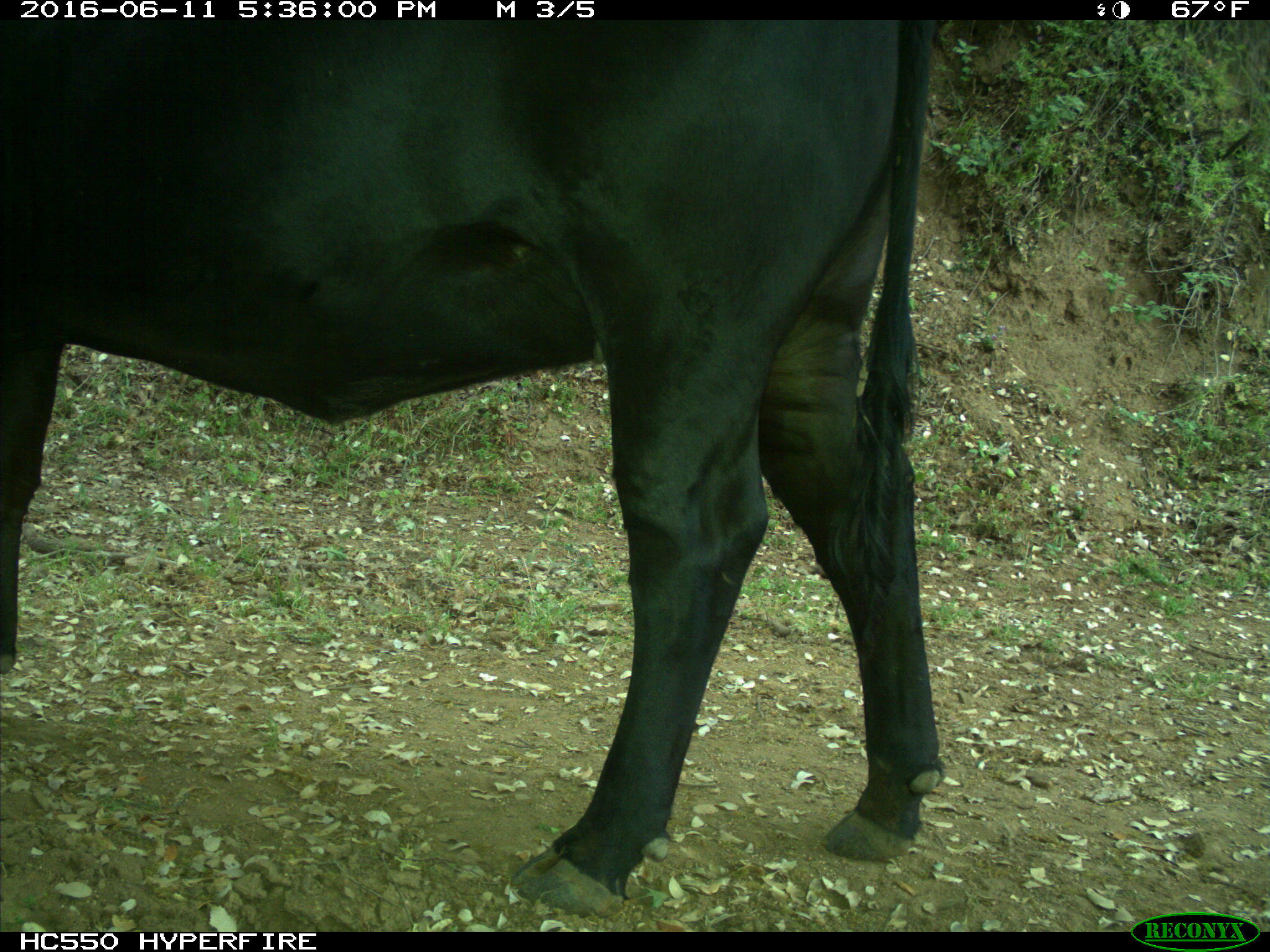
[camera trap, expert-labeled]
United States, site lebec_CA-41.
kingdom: Animalia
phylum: Chordata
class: Mammalia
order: Artiodactyla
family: Bovidae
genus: Bos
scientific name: Bos taurus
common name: domestic cow